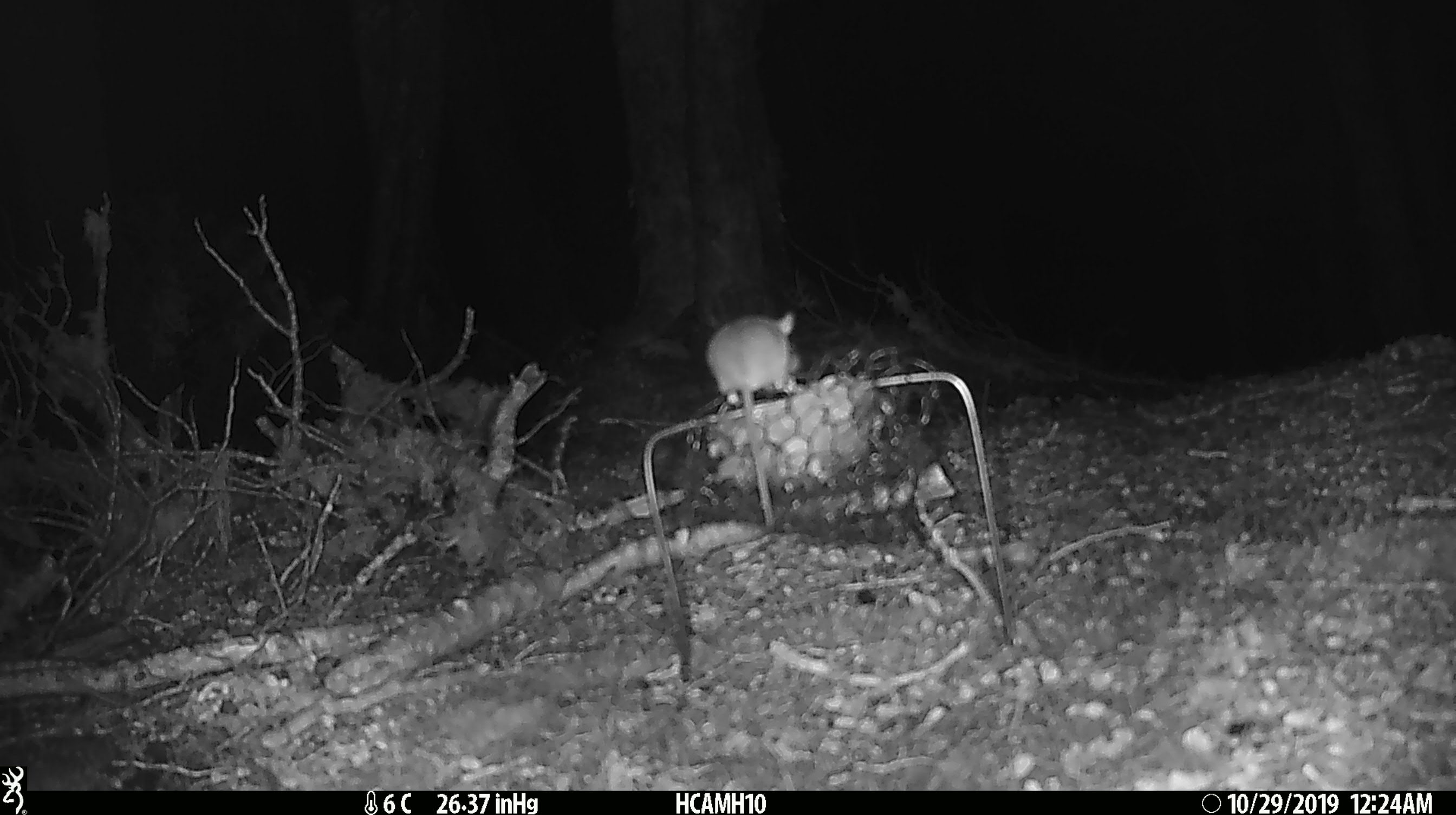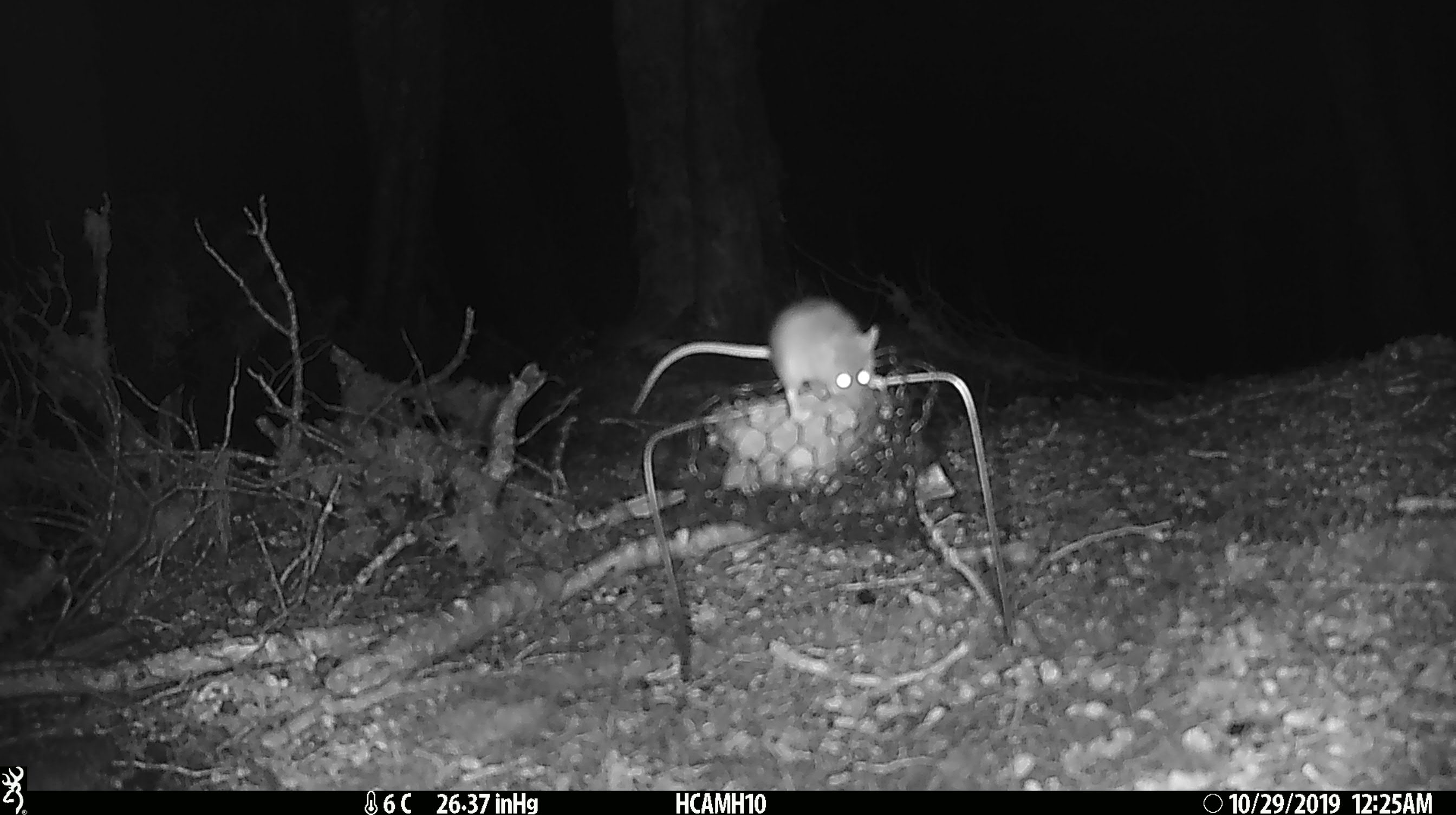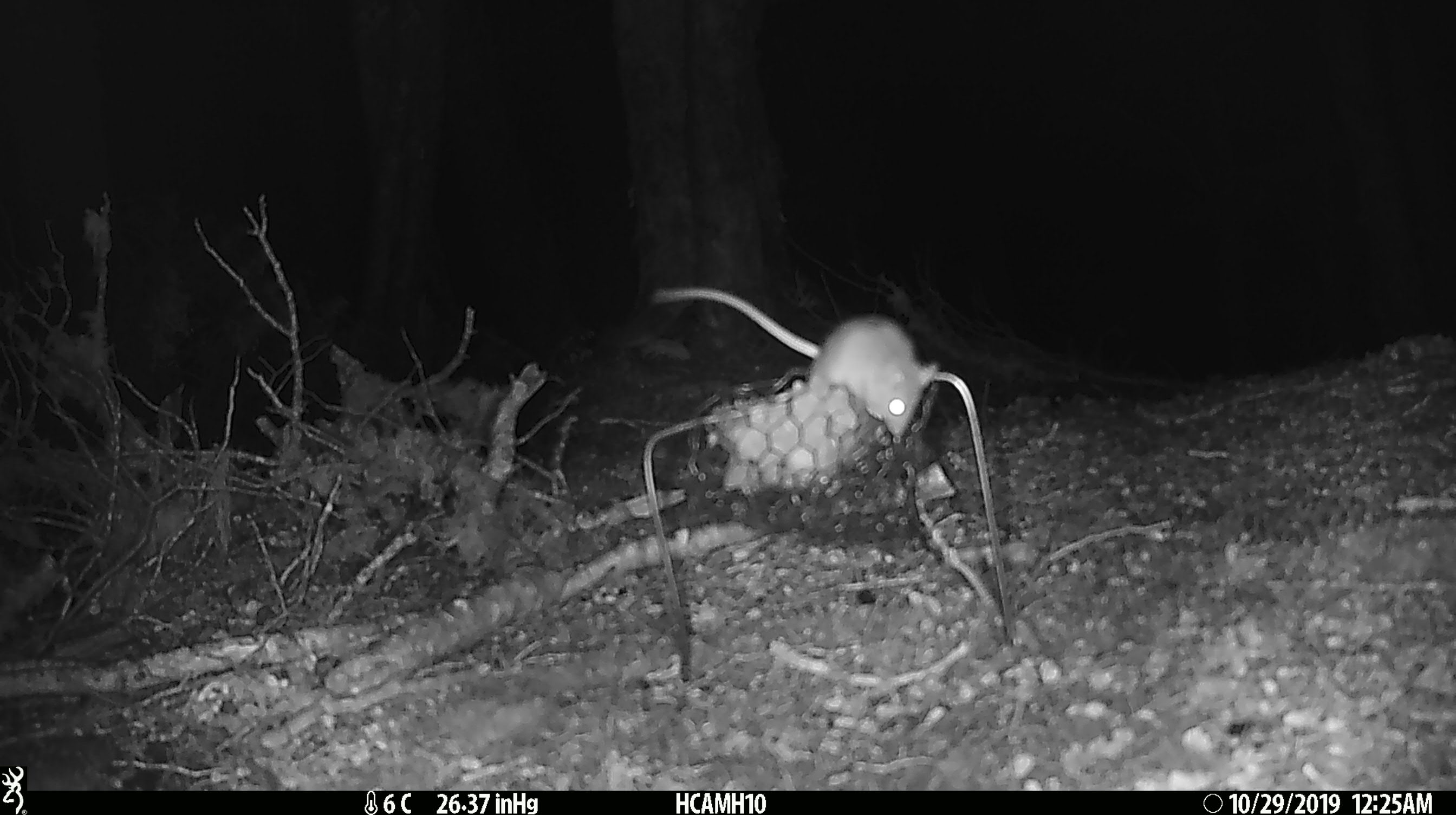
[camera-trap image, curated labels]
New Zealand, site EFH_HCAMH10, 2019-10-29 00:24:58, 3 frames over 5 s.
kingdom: Animalia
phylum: Chordata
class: Mammalia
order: Rodentia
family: Muridae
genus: Mus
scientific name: Mus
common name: mouse